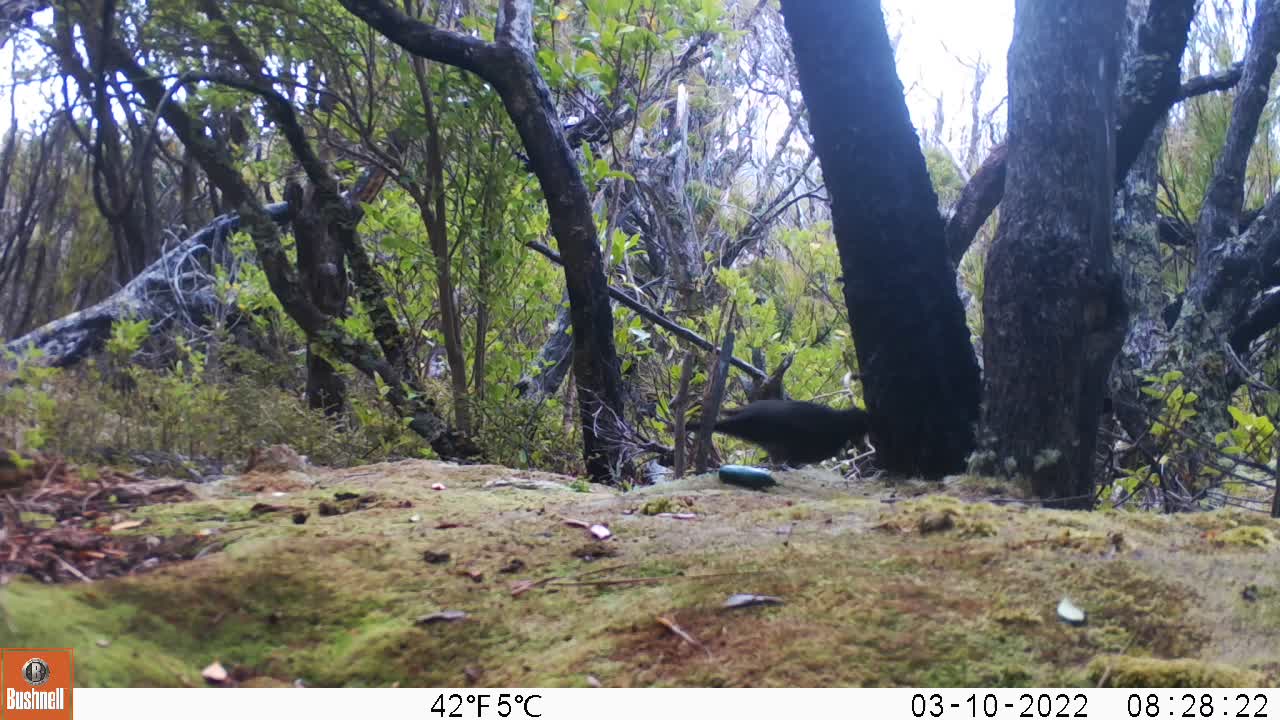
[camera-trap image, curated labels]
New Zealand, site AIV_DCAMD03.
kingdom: Animalia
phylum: Chordata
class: Aves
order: Passeriformes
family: Turdidae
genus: Turdus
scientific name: Turdus merula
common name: eurasian blackbird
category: blackbird